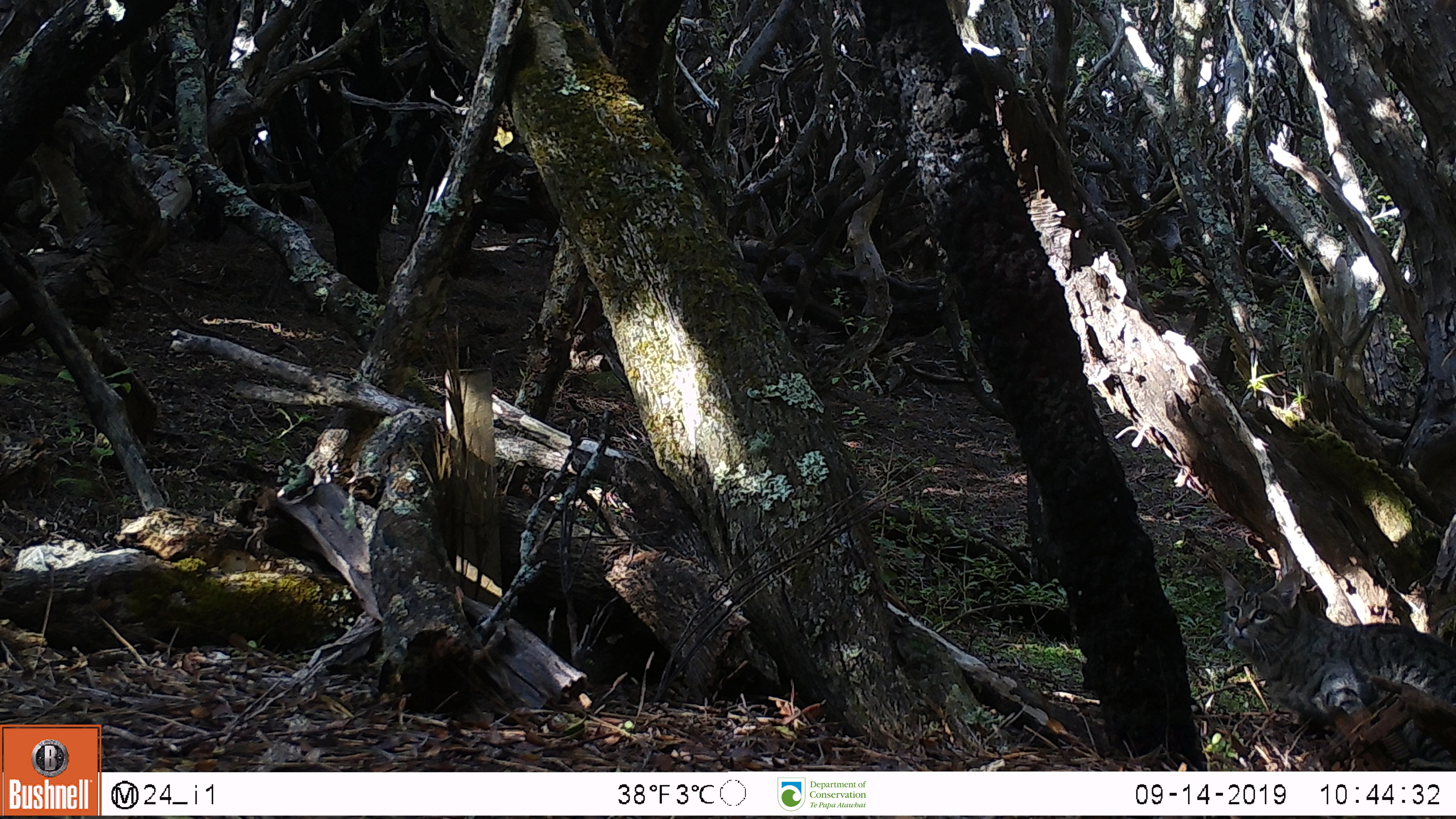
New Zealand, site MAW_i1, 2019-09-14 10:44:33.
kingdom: Animalia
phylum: Chordata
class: Mammalia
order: Carnivora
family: Felidae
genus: Felis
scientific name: Felis catus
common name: domestic cat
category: cat